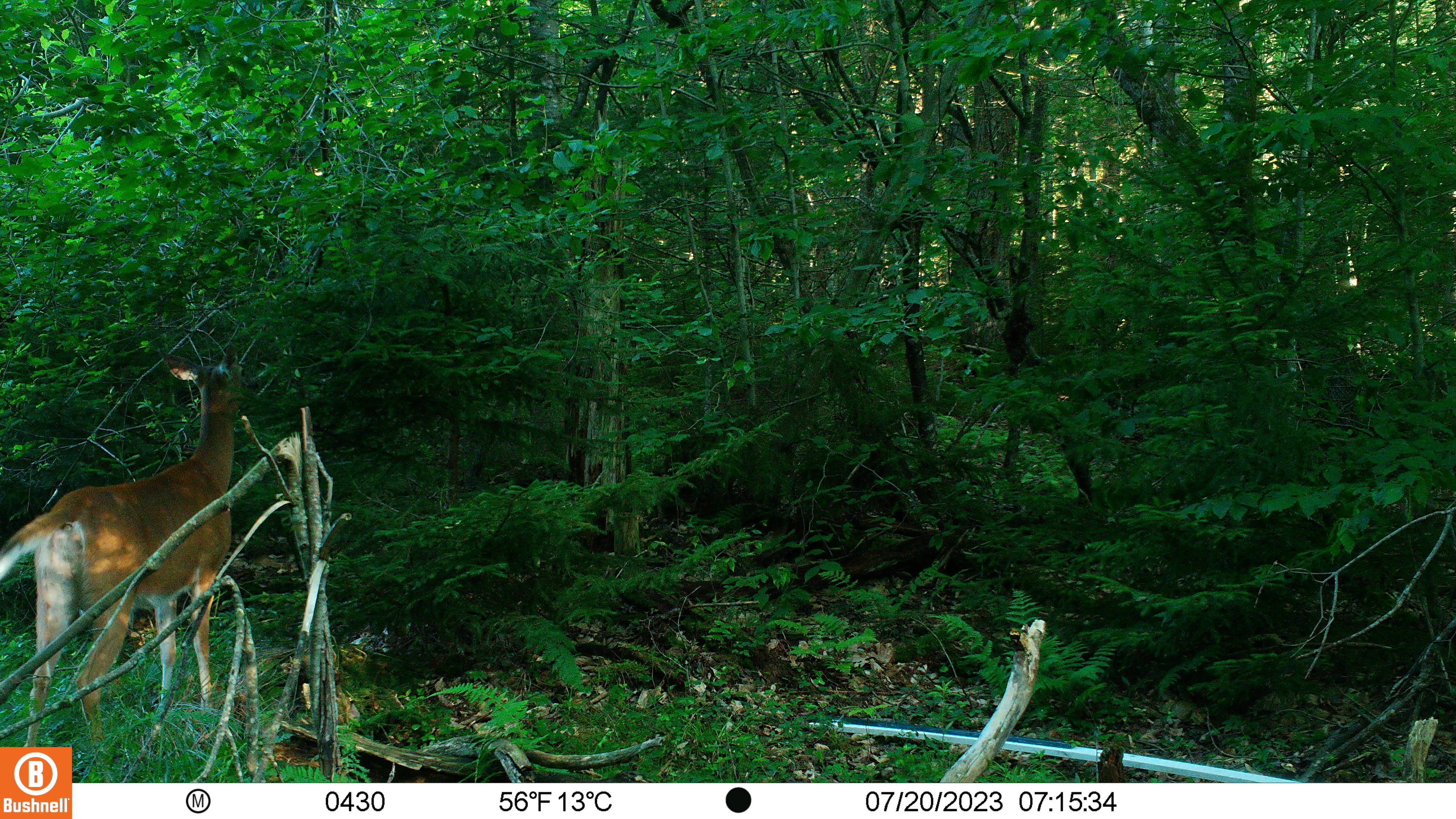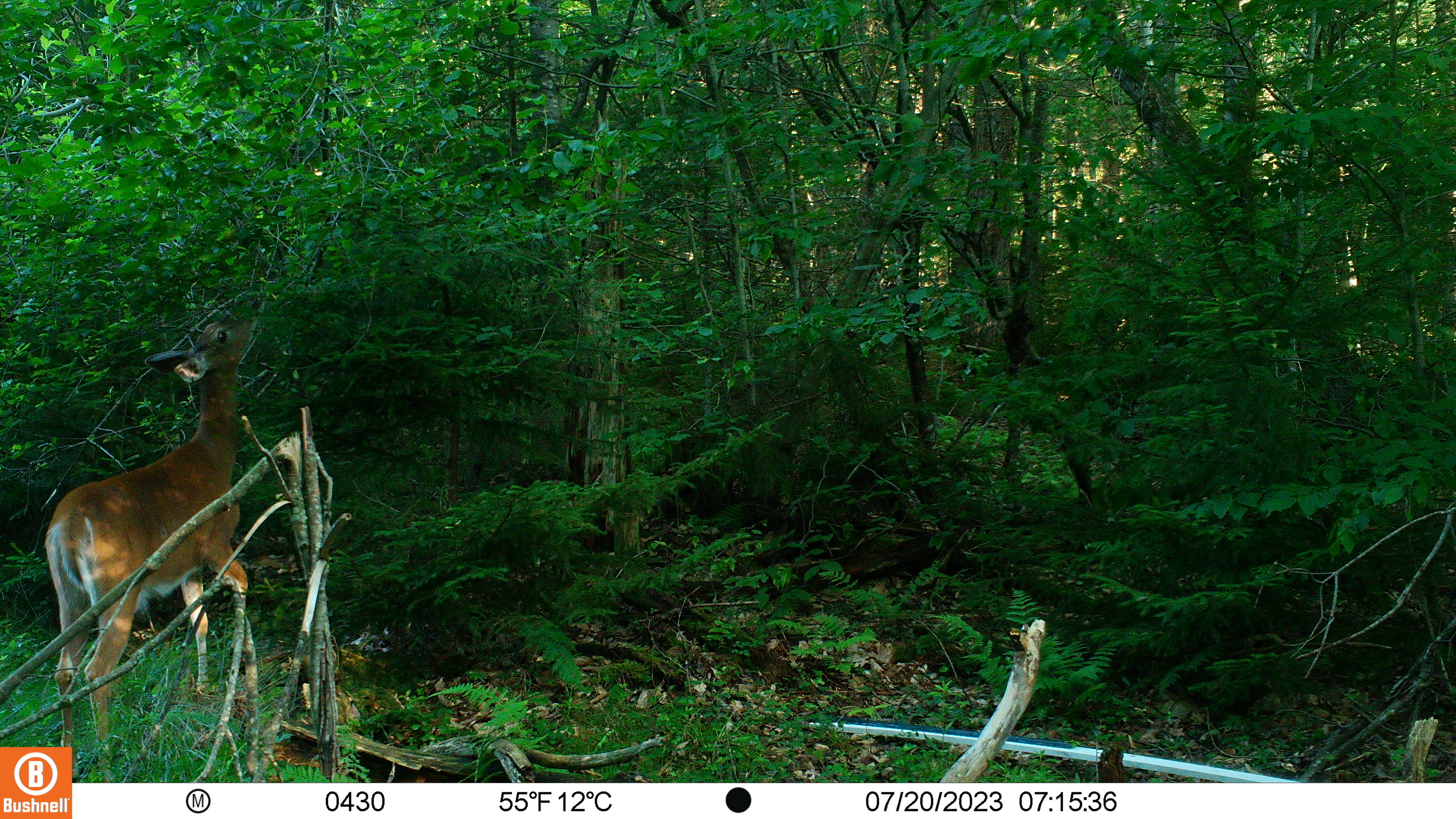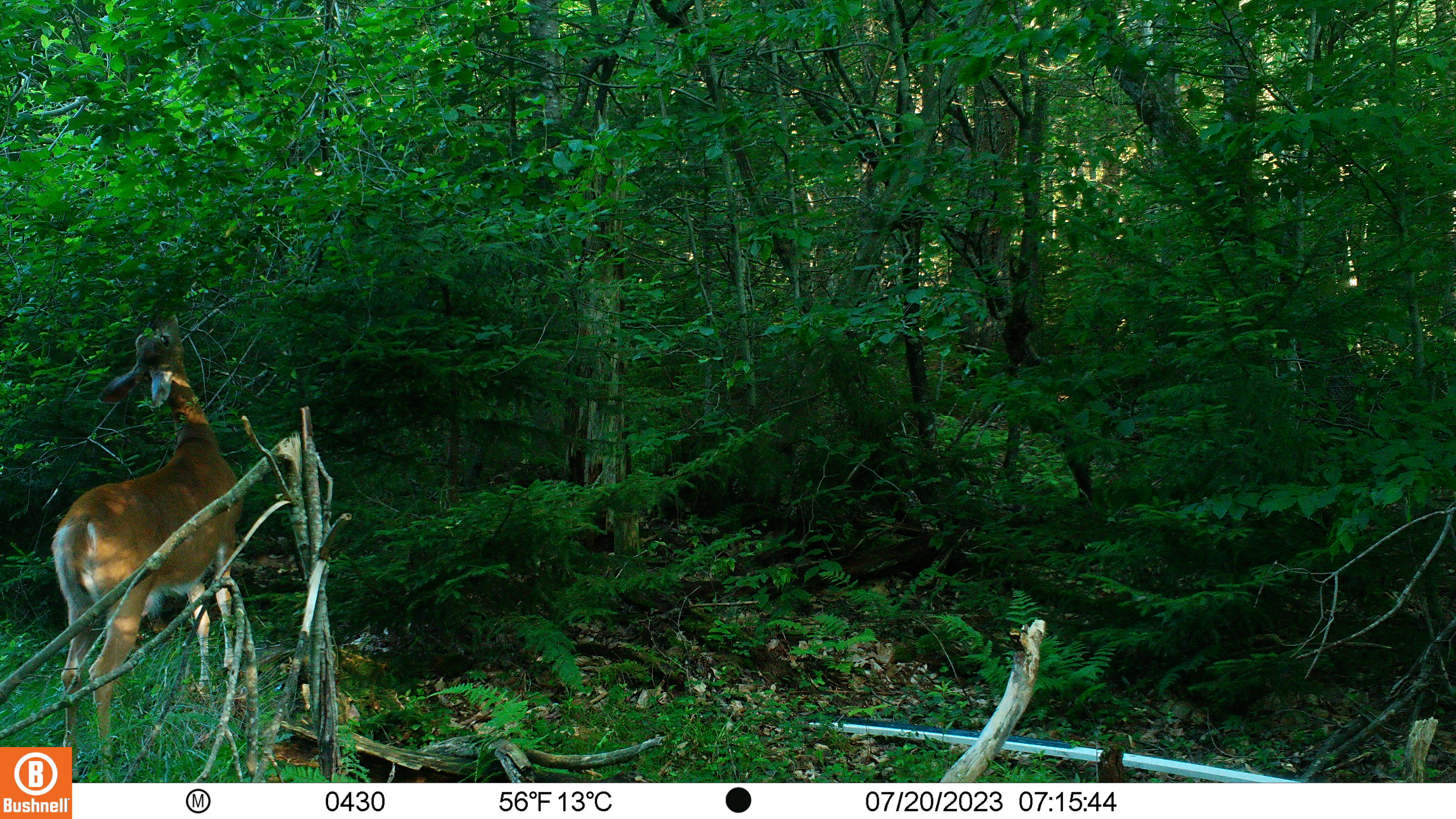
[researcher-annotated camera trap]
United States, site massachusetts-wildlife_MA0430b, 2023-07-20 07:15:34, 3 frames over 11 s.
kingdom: Animalia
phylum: Chordata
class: Mammalia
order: Artiodactyla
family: Cervidae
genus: Odocoileus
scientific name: Odocoileus virginianus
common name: white-tailed deer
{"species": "white-tailed deer (Odocoileus virginianus)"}